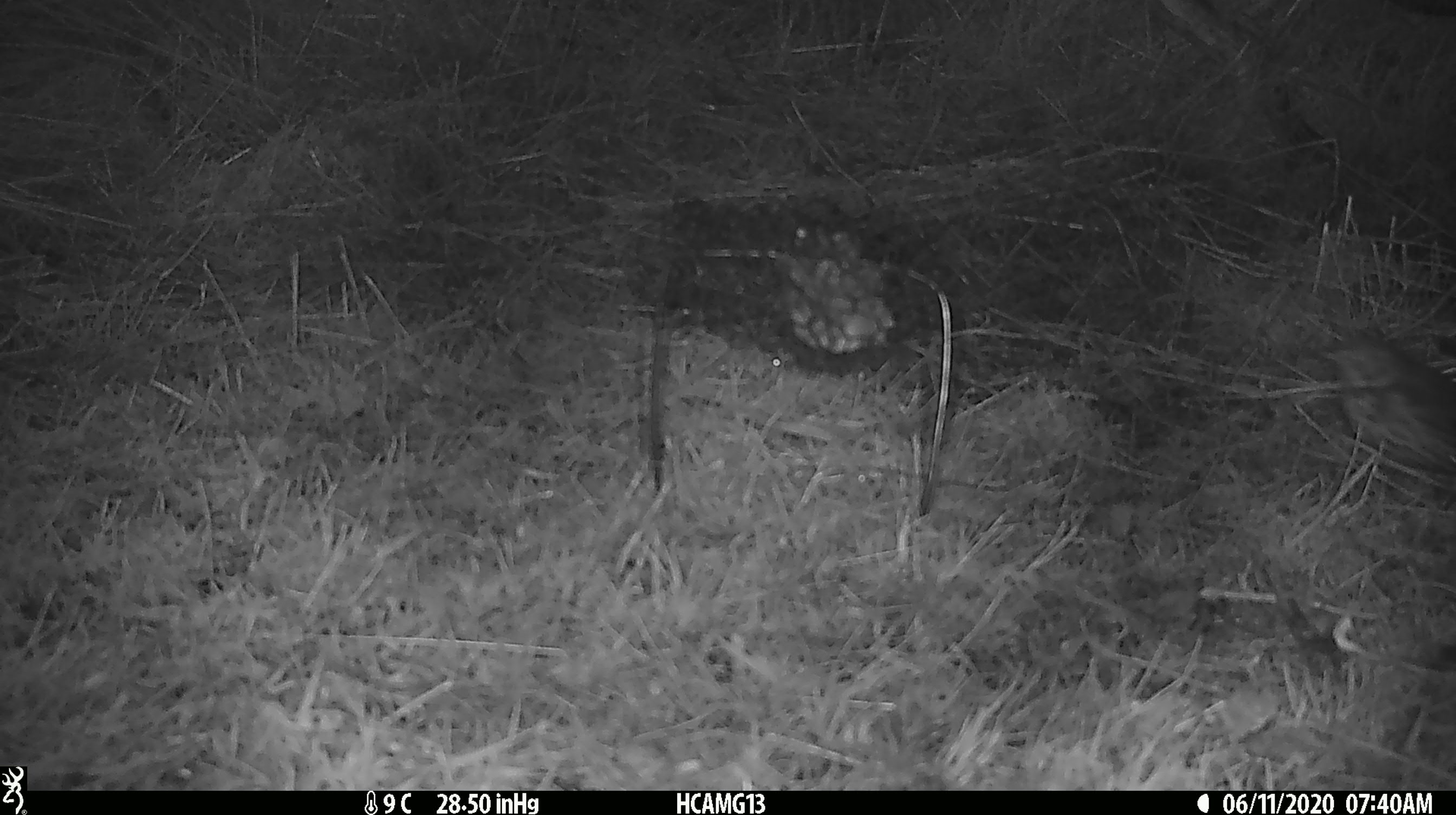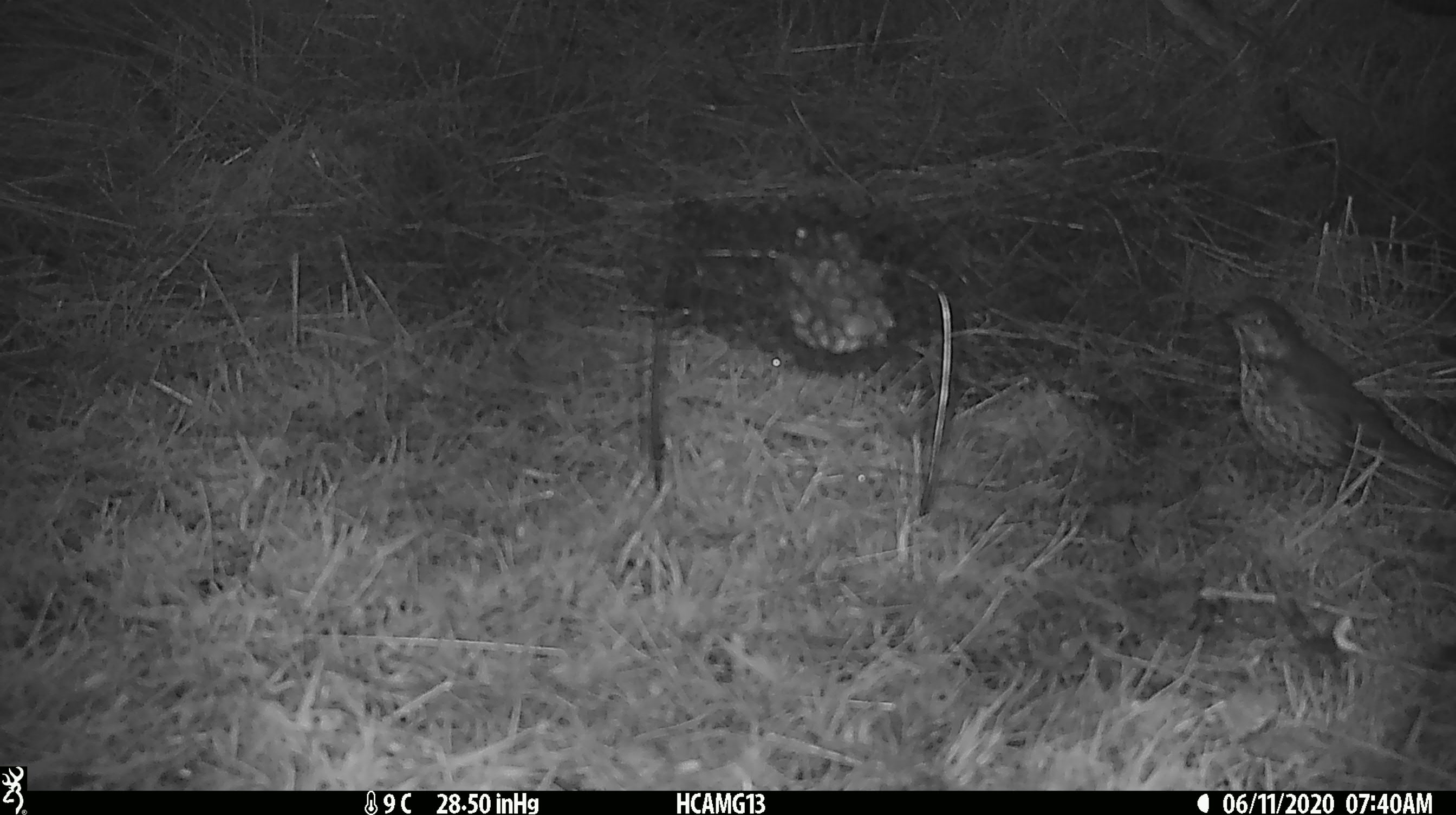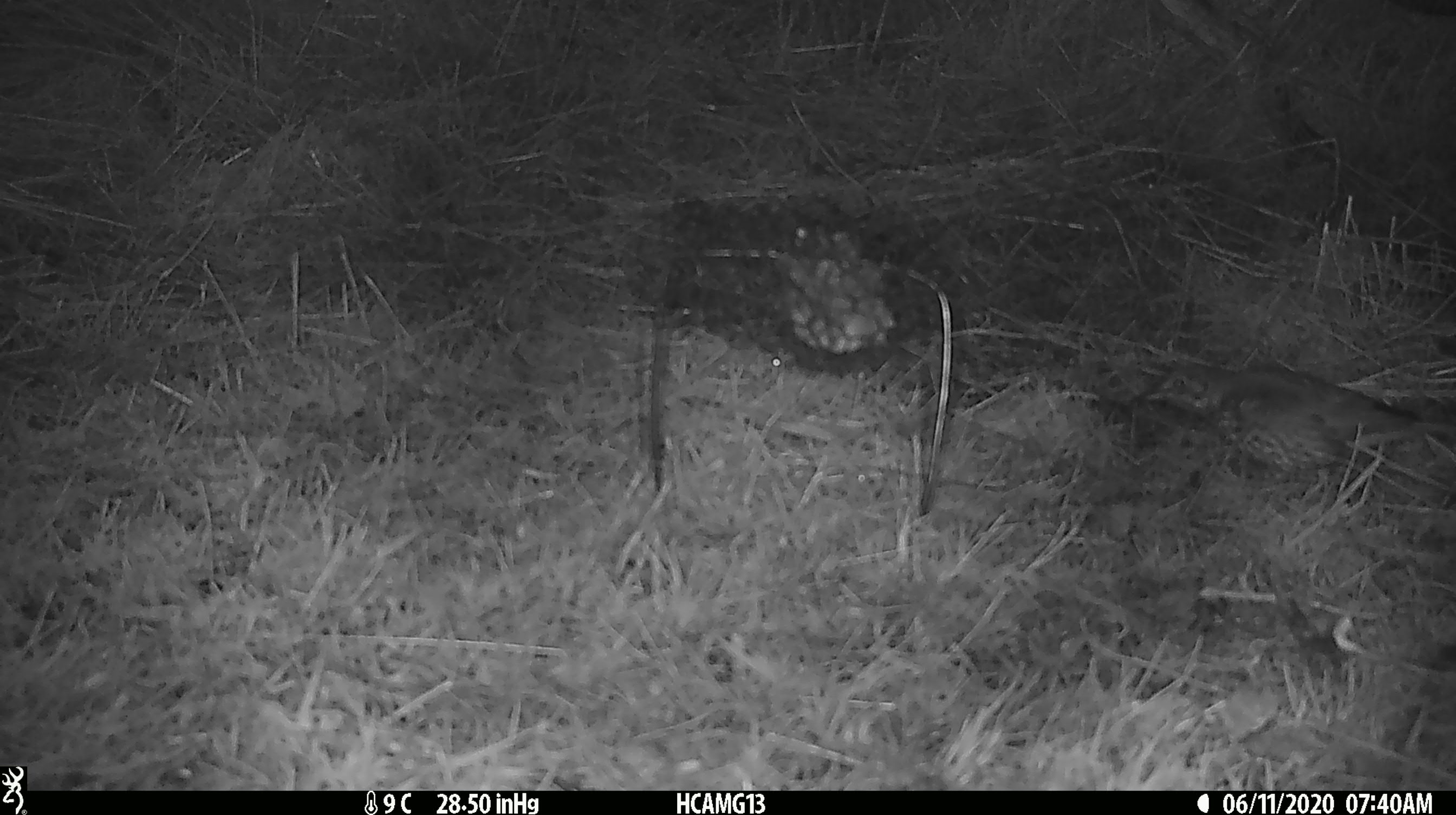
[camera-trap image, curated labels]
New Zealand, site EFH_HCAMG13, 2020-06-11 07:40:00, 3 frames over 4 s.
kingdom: Animalia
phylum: Chordata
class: Aves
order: Passeriformes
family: Turdidae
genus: Turdus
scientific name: Turdus philomelos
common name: song thrush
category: thrush